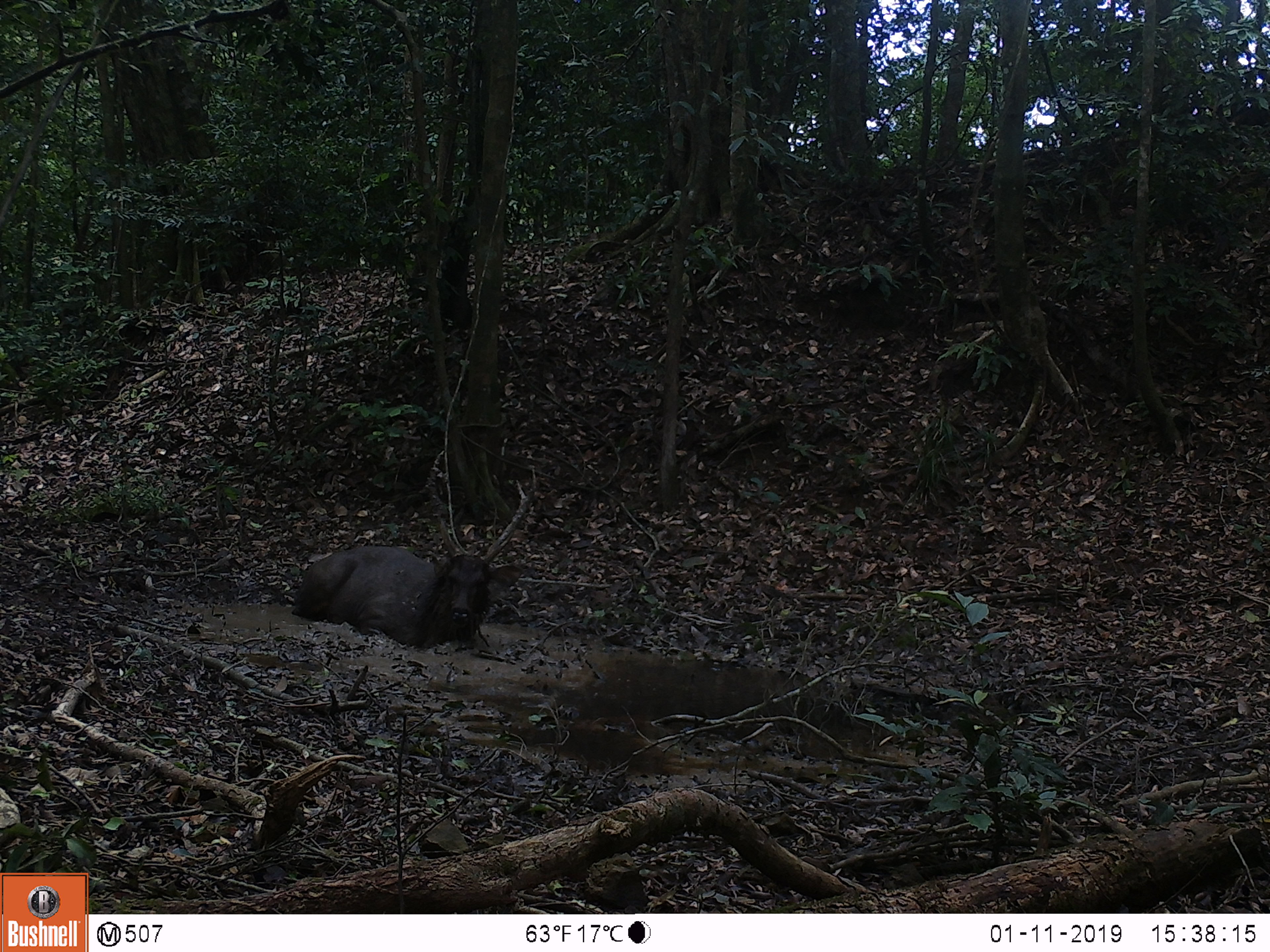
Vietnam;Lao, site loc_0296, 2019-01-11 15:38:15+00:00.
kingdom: Animalia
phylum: Chordata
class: Mammalia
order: Artiodactyla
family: Cervidae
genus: Rusa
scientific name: Rusa unicolor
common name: sambar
Sambar (Rusa unicolor). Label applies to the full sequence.